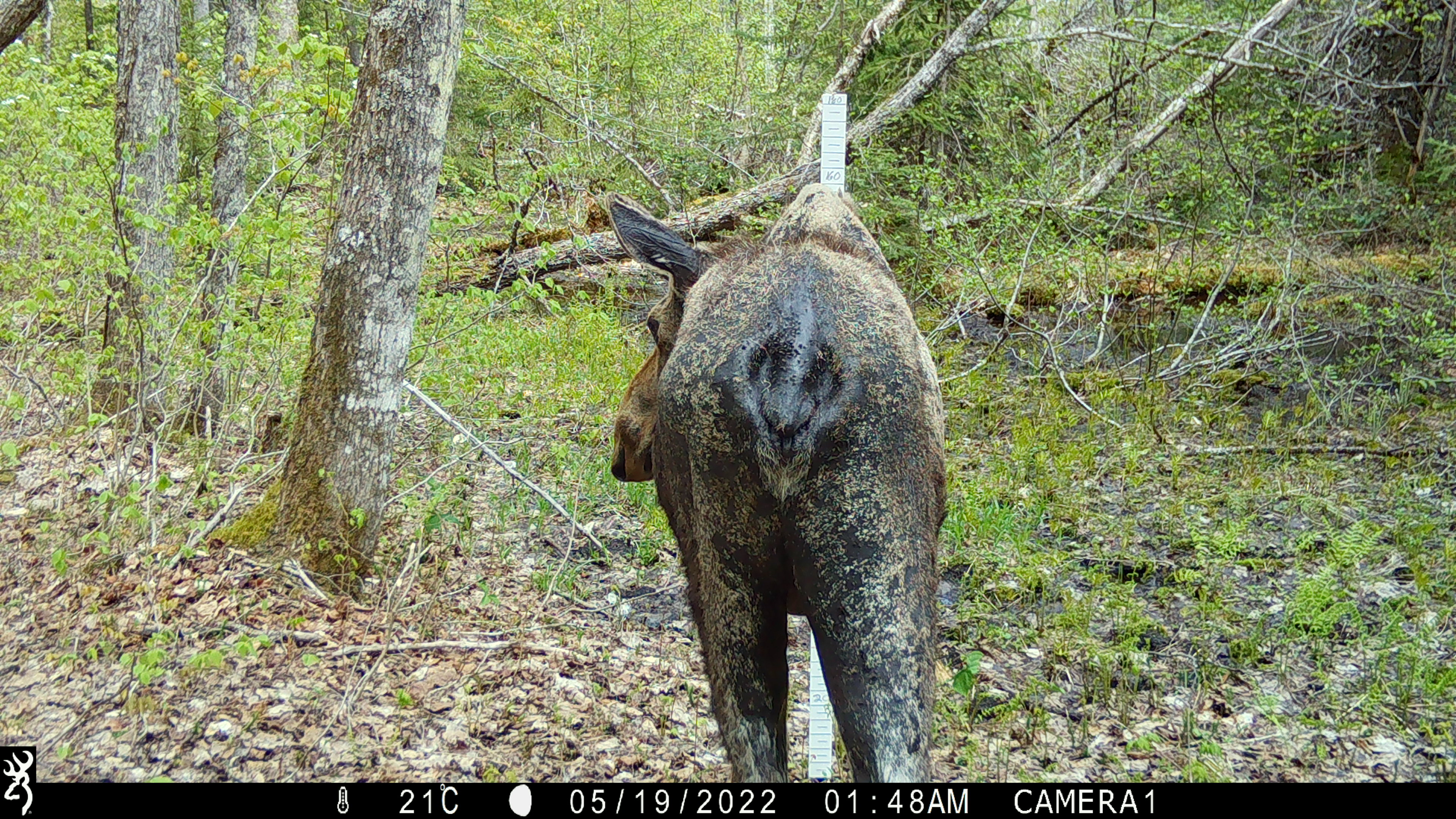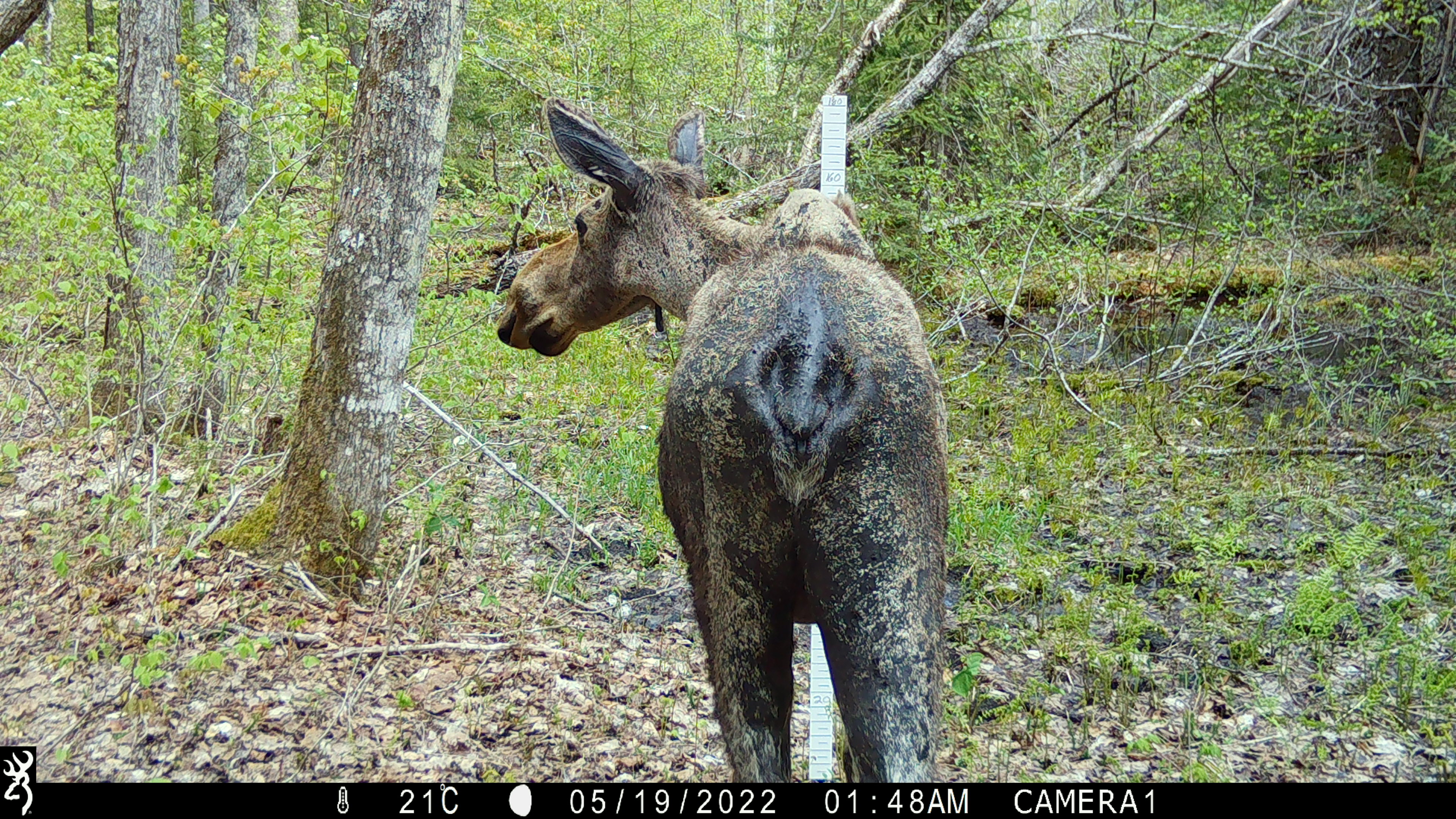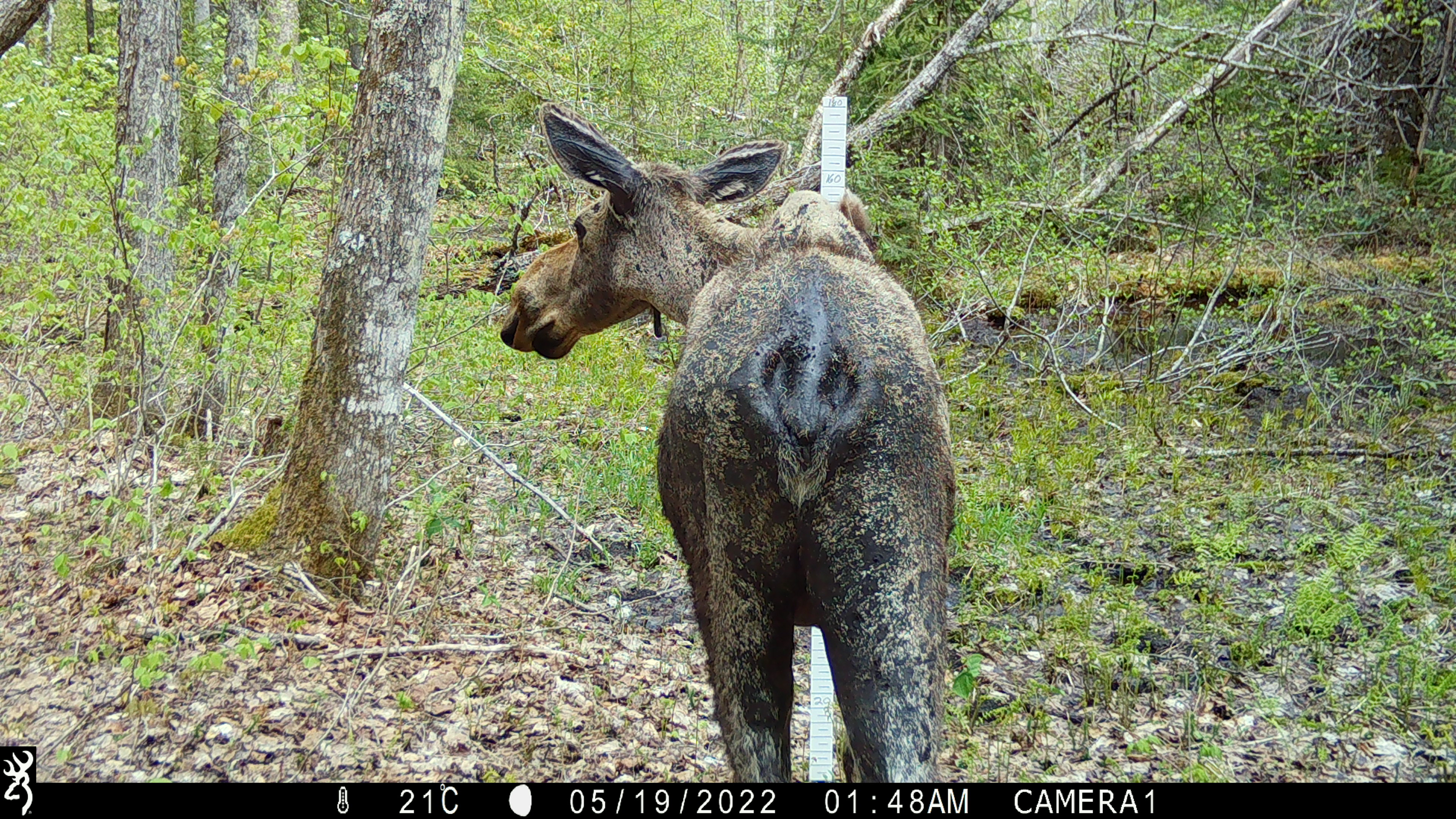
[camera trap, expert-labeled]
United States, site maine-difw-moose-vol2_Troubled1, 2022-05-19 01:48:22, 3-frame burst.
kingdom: Animalia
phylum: Chordata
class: Mammalia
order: Artiodactyla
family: Cervidae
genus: Alces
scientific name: Alces alces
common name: moose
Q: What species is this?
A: Moose (Alces alces).